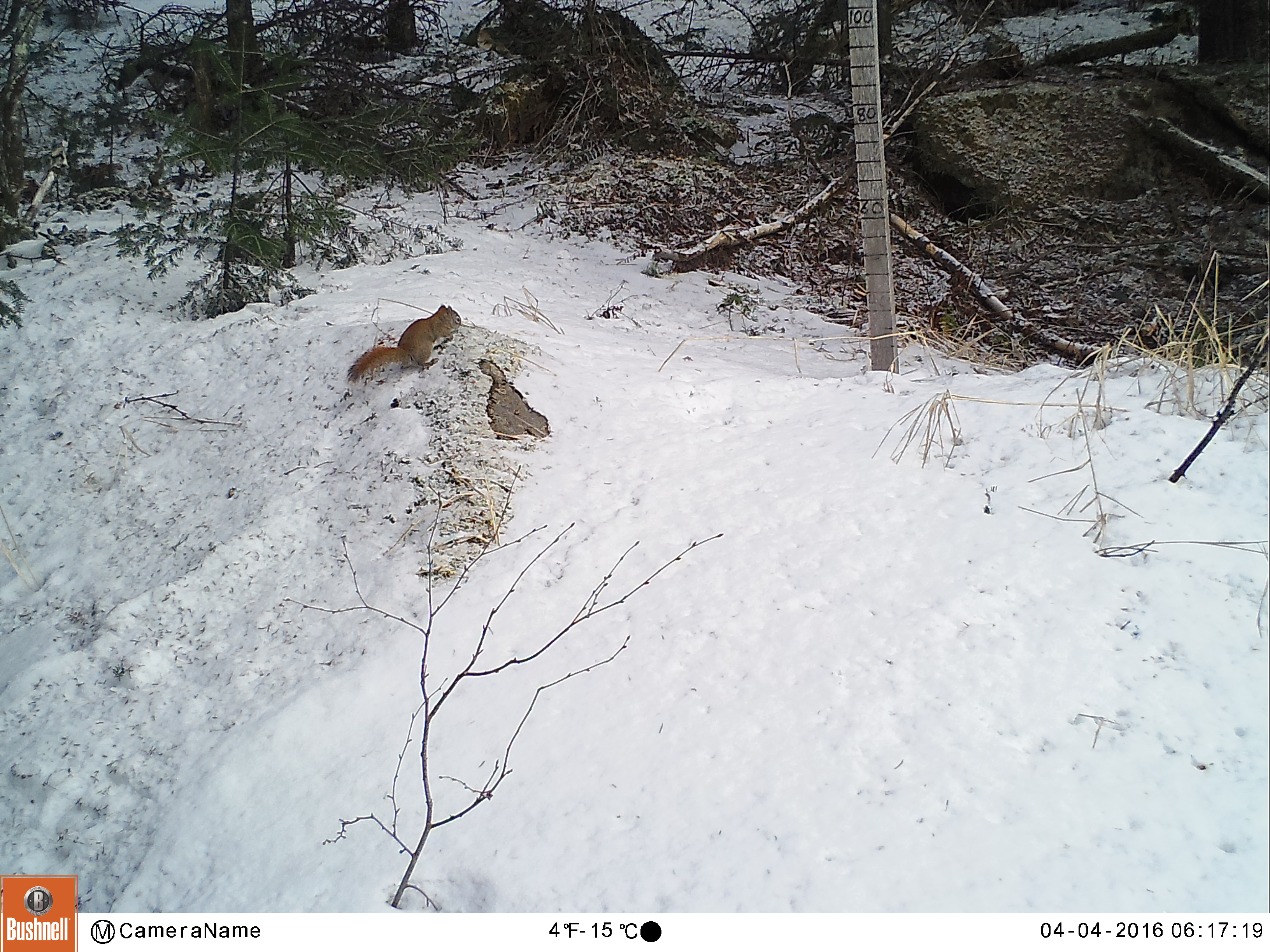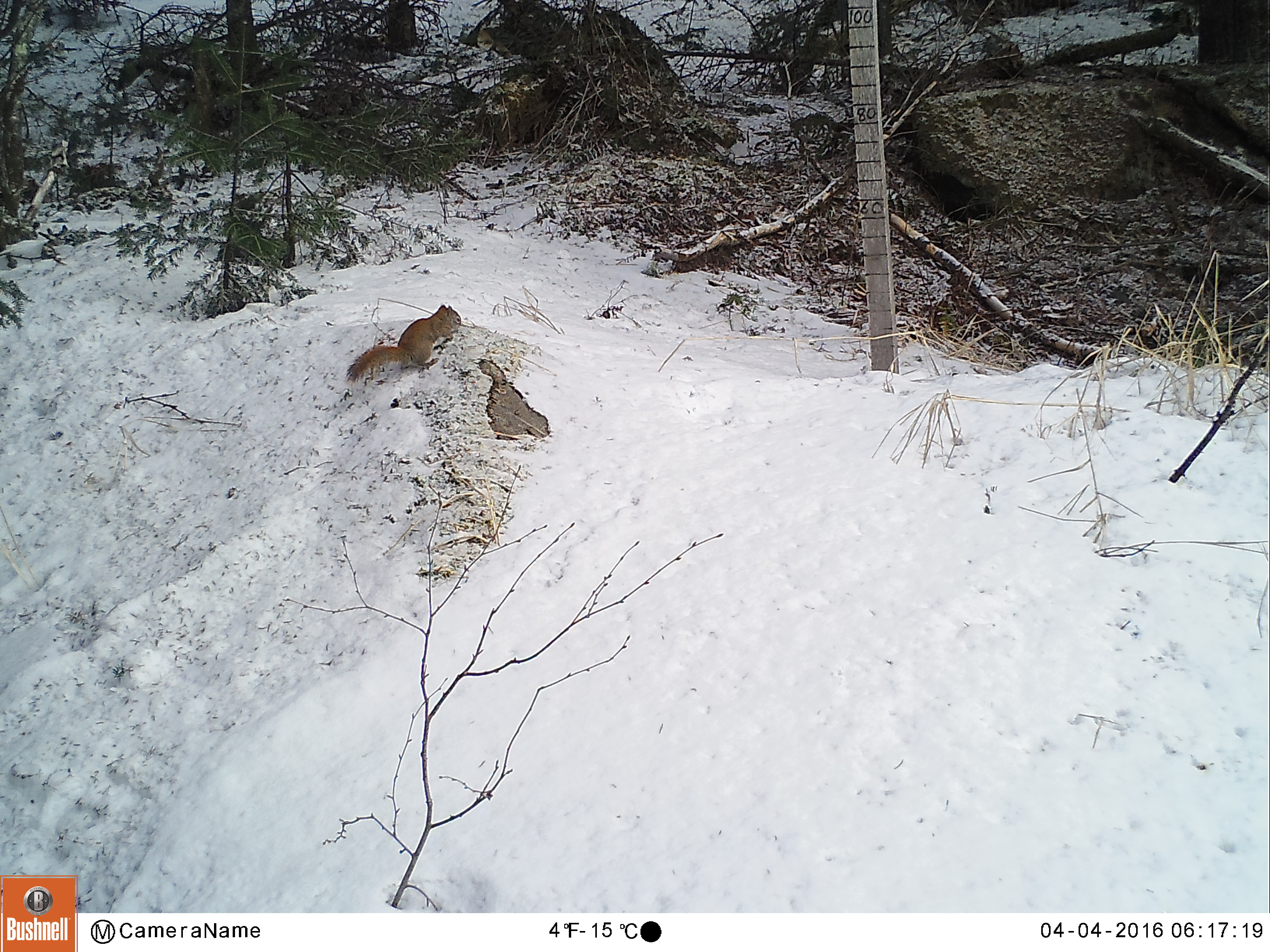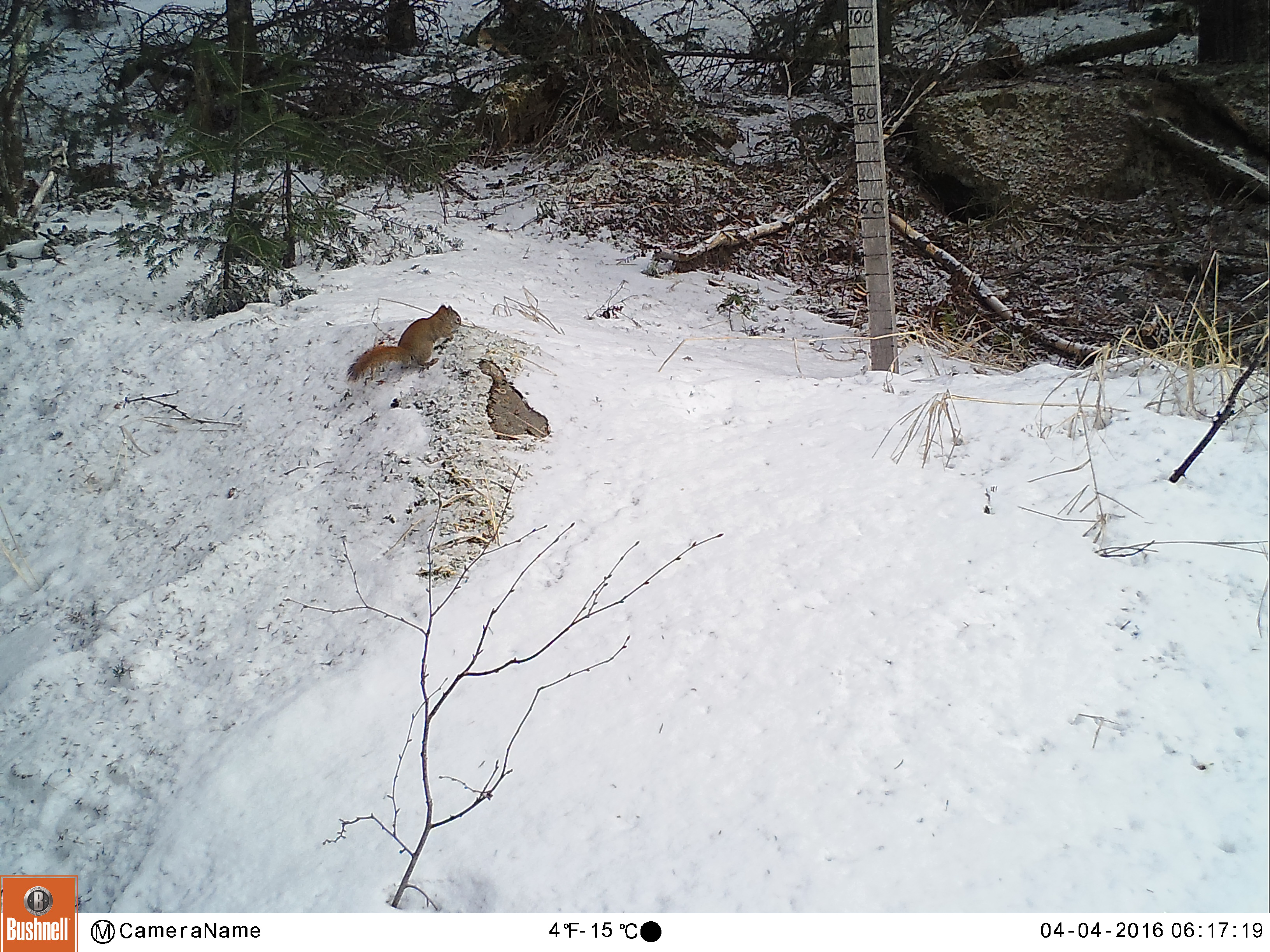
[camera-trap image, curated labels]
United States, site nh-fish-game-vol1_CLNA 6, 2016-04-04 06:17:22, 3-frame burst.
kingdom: Animalia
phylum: Chordata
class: Mammalia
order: Rodentia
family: Sciuridae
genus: Tamiasciurus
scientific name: Tamiasciurus hudsonicus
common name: red squirrel